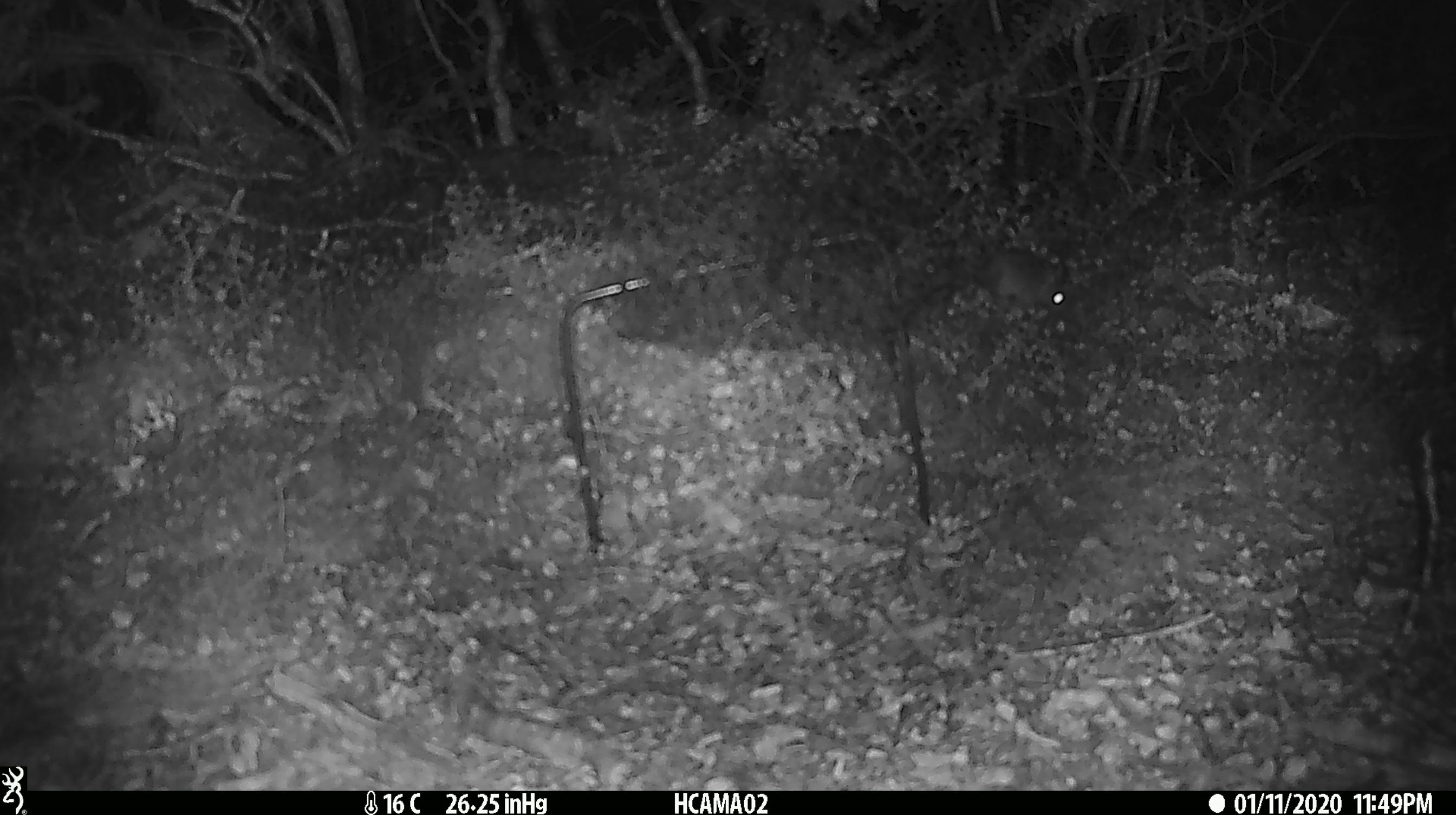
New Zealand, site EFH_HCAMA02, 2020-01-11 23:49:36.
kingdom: Animalia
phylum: Chordata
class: Mammalia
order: Rodentia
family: Muridae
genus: Mus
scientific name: Mus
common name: mouse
Mouse (Mus).